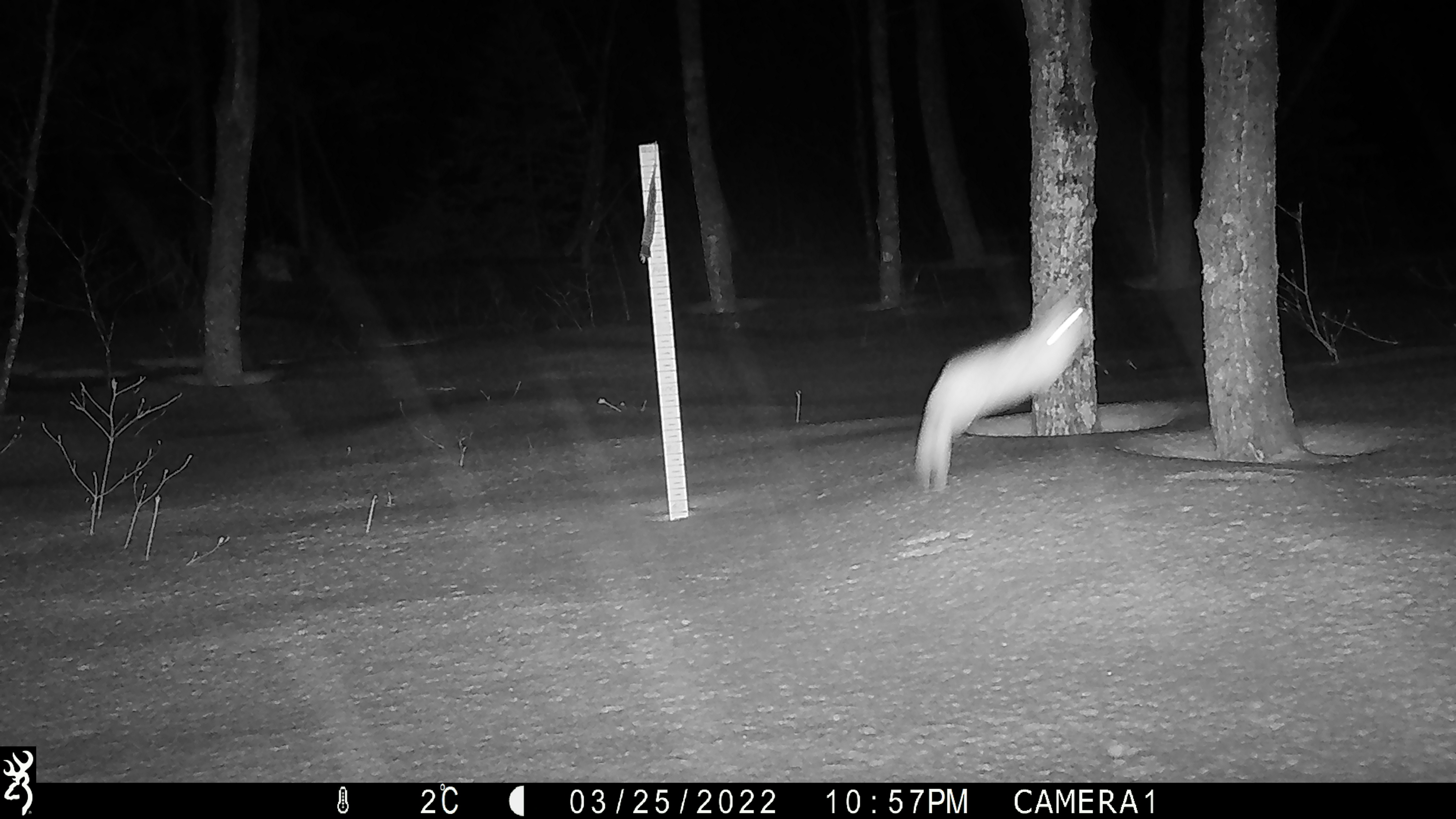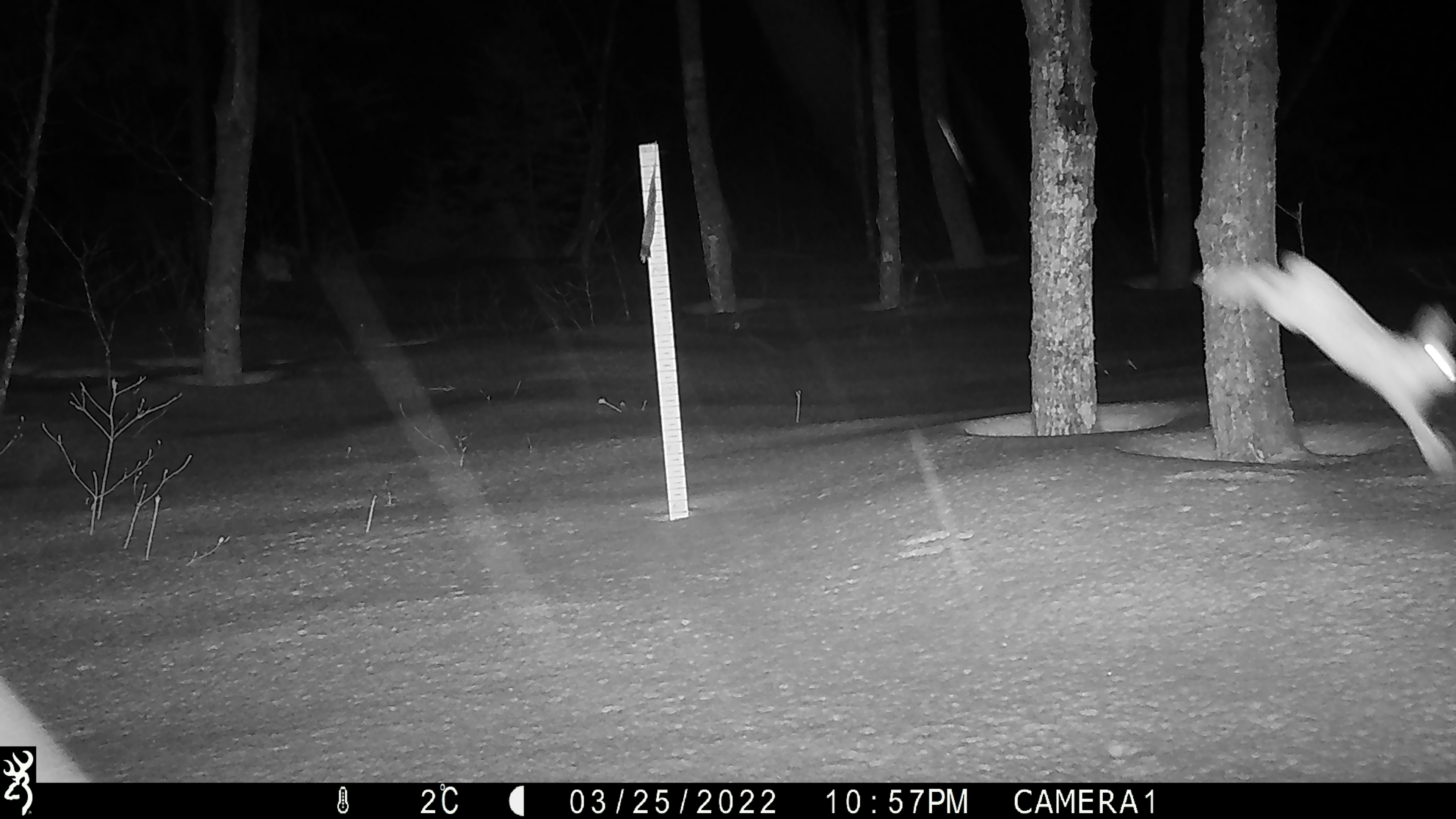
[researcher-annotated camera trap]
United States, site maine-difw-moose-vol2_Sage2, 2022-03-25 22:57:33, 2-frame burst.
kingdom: Animalia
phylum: Chordata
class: Mammalia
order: Lagomorpha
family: Leporidae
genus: Lepus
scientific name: Lepus americanus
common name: snowshoe hare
Snowshoe hare (Lepus americanus).